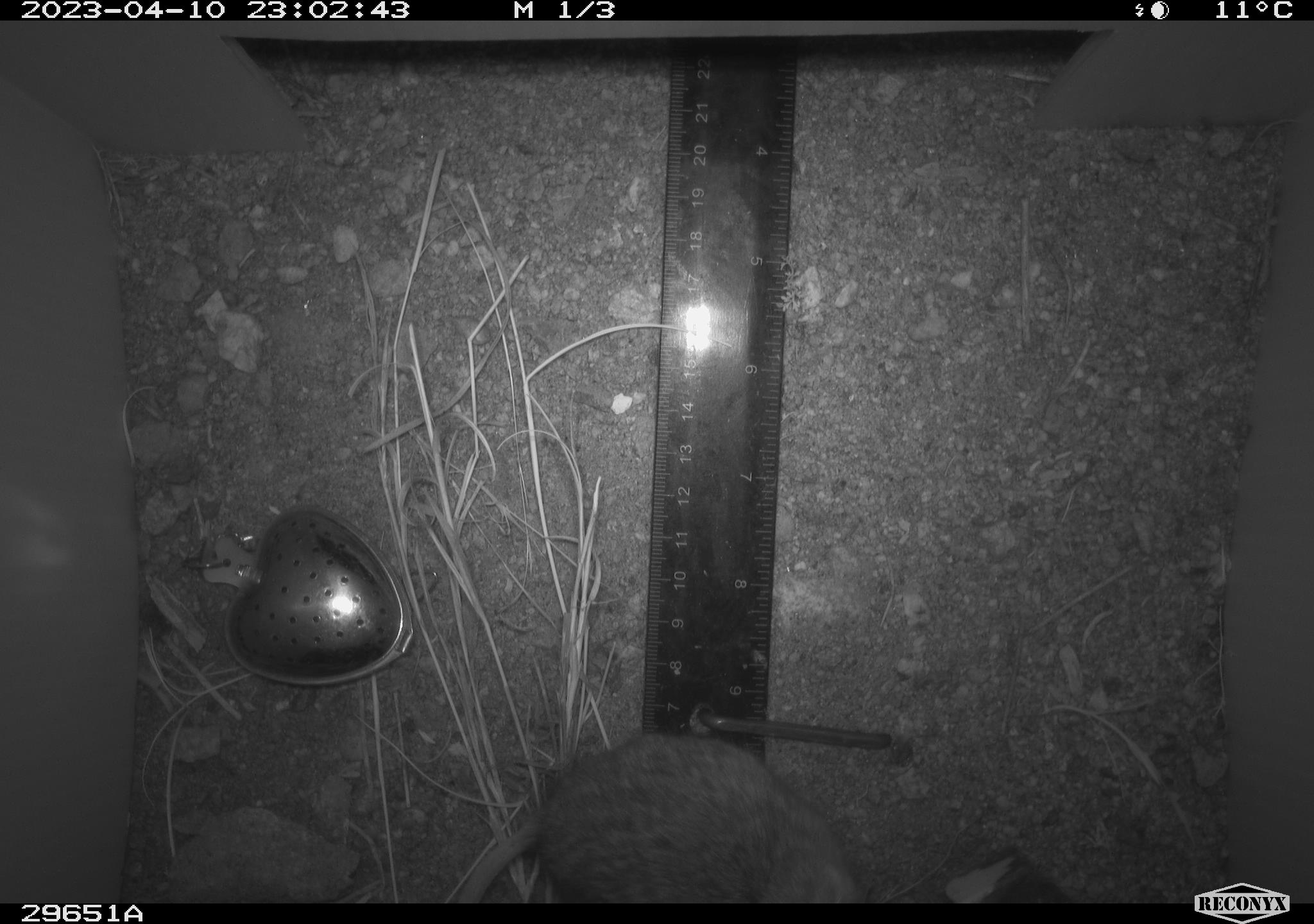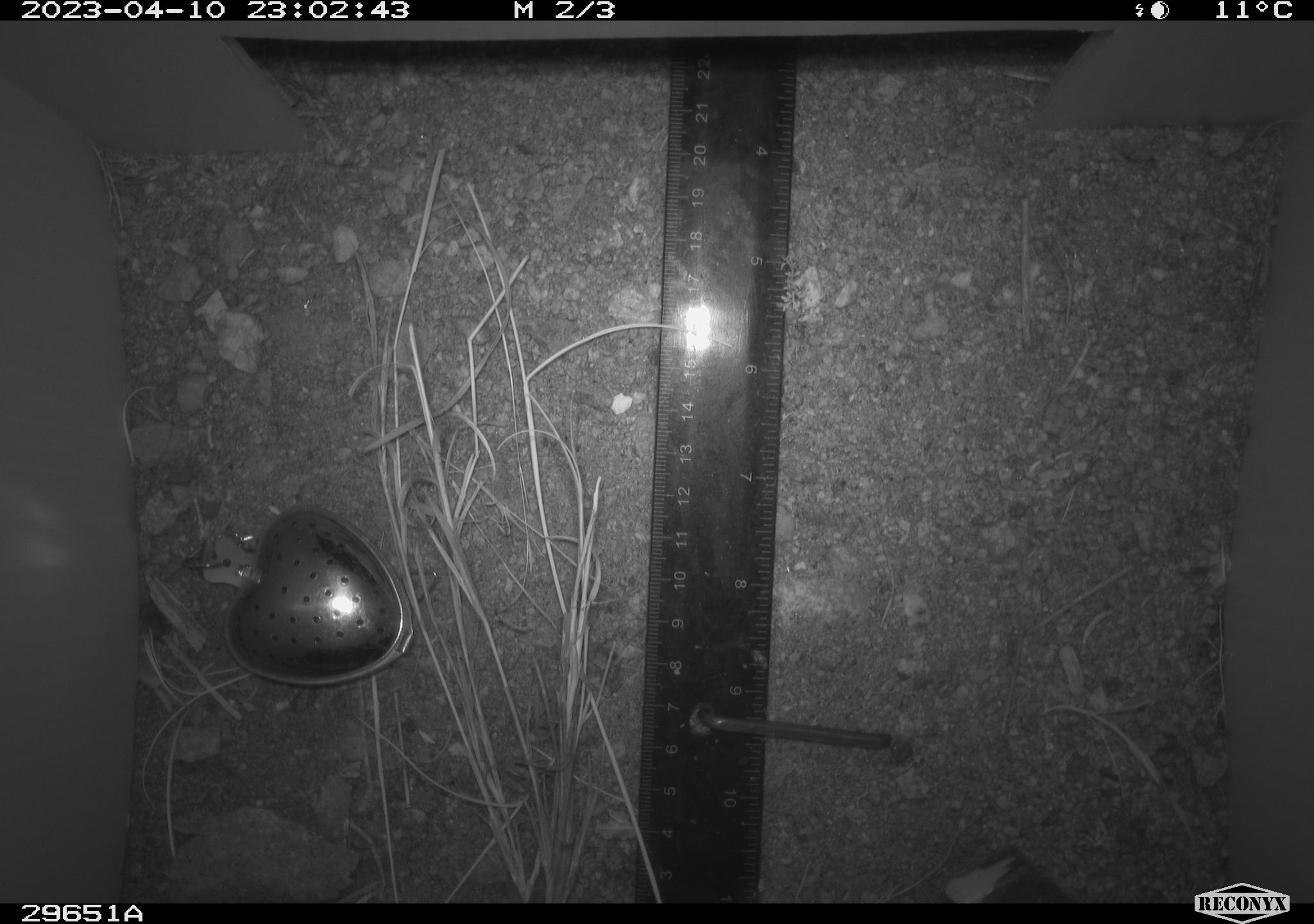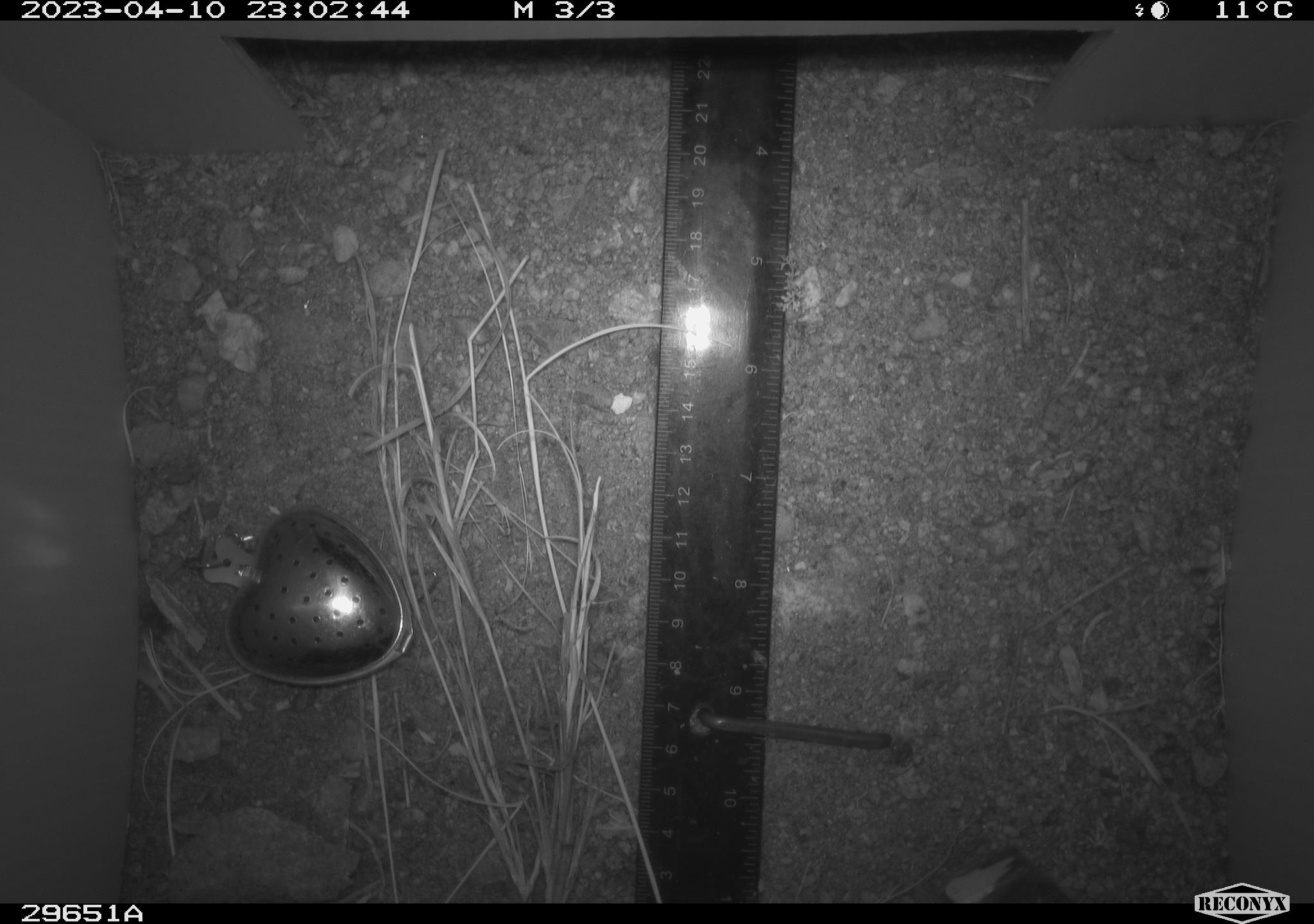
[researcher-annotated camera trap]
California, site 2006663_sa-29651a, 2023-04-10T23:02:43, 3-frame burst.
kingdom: Animalia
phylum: Chordata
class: Mammalia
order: Rodentia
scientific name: Rodentia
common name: rodent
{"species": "rodent (Rodentia)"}